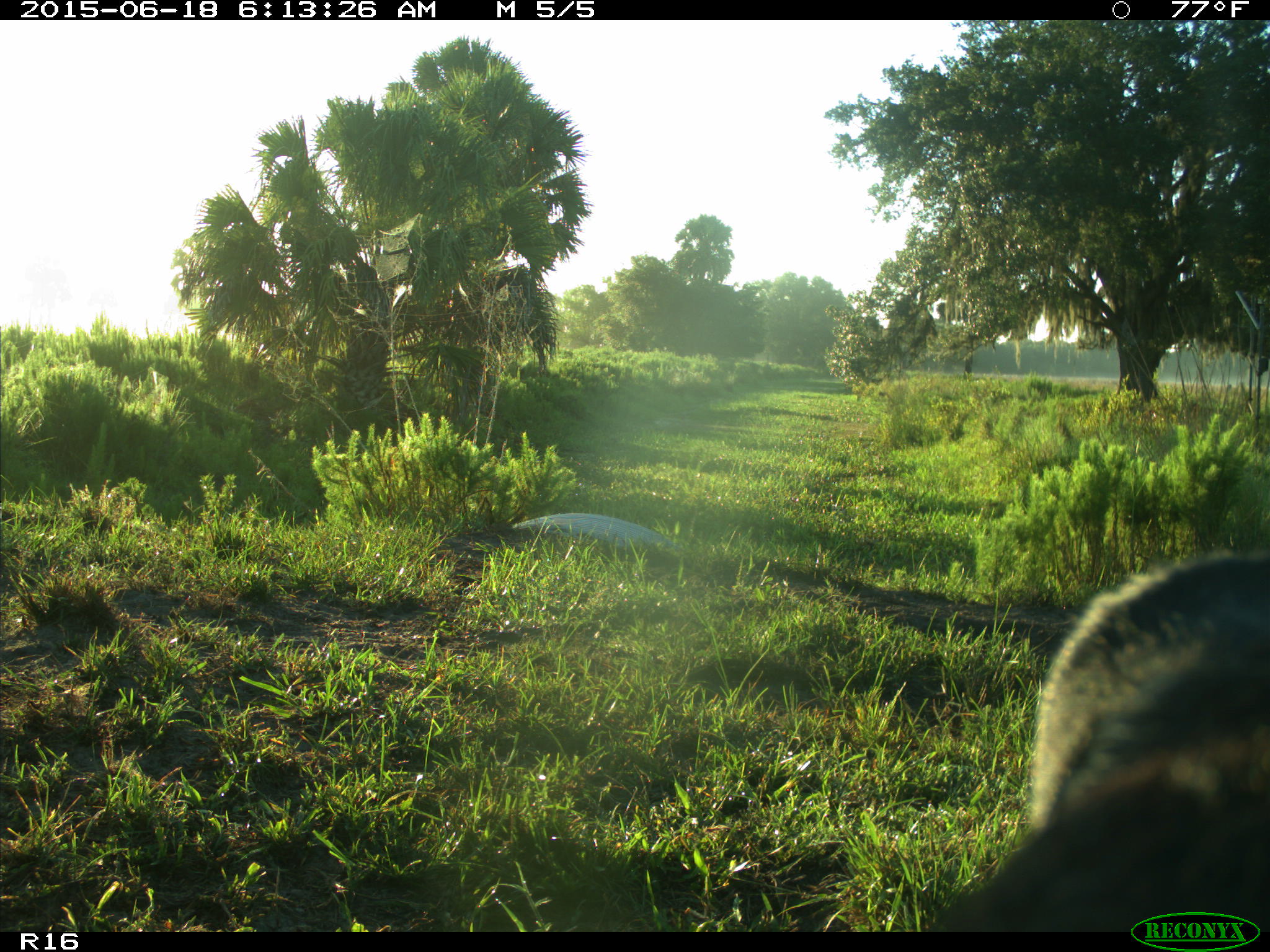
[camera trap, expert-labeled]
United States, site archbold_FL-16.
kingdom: Animalia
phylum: Chordata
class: Mammalia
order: Artiodactyla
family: Bovidae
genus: Bos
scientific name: Bos taurus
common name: domestic cow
Bos taurus (domestic cow).